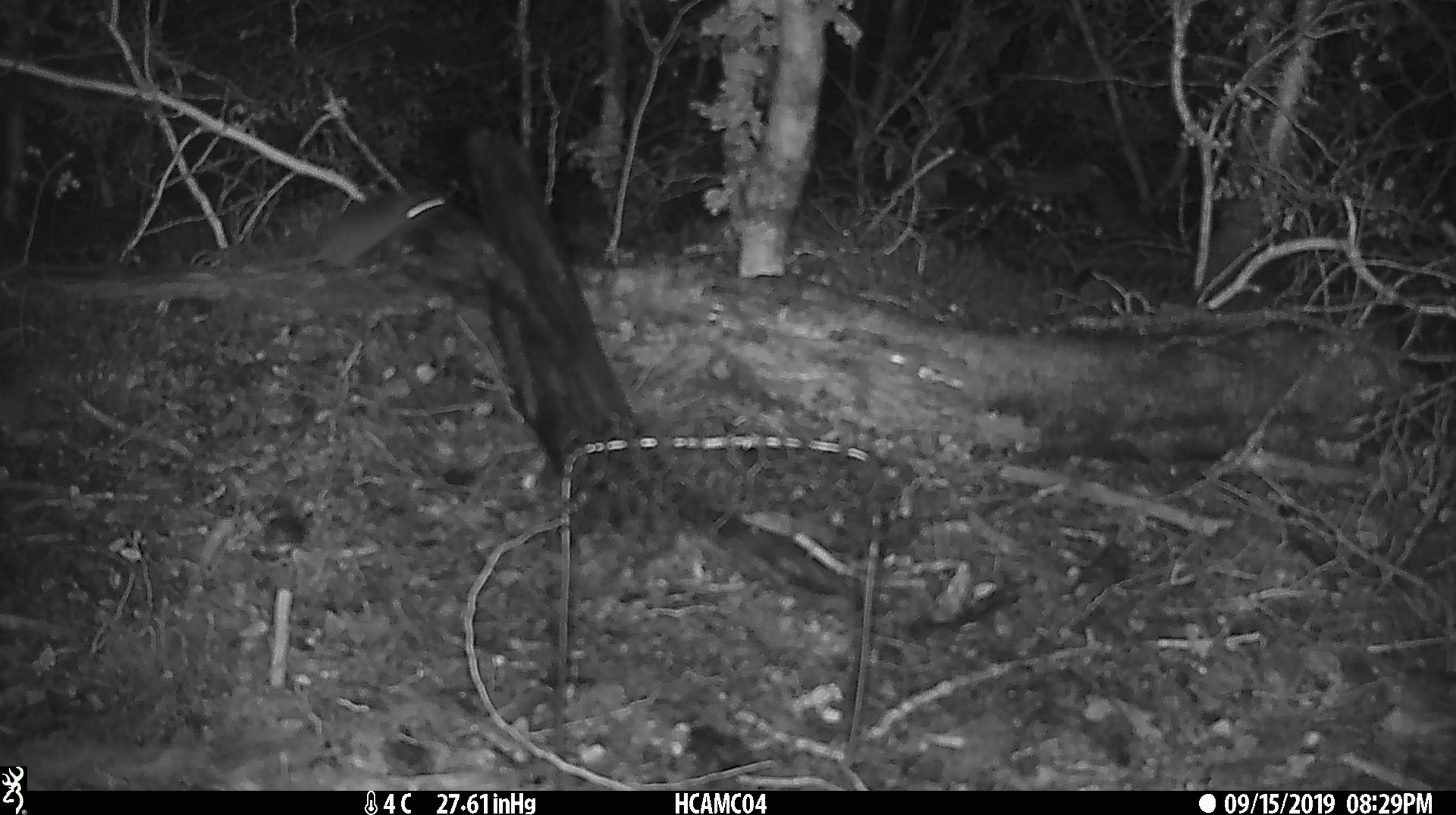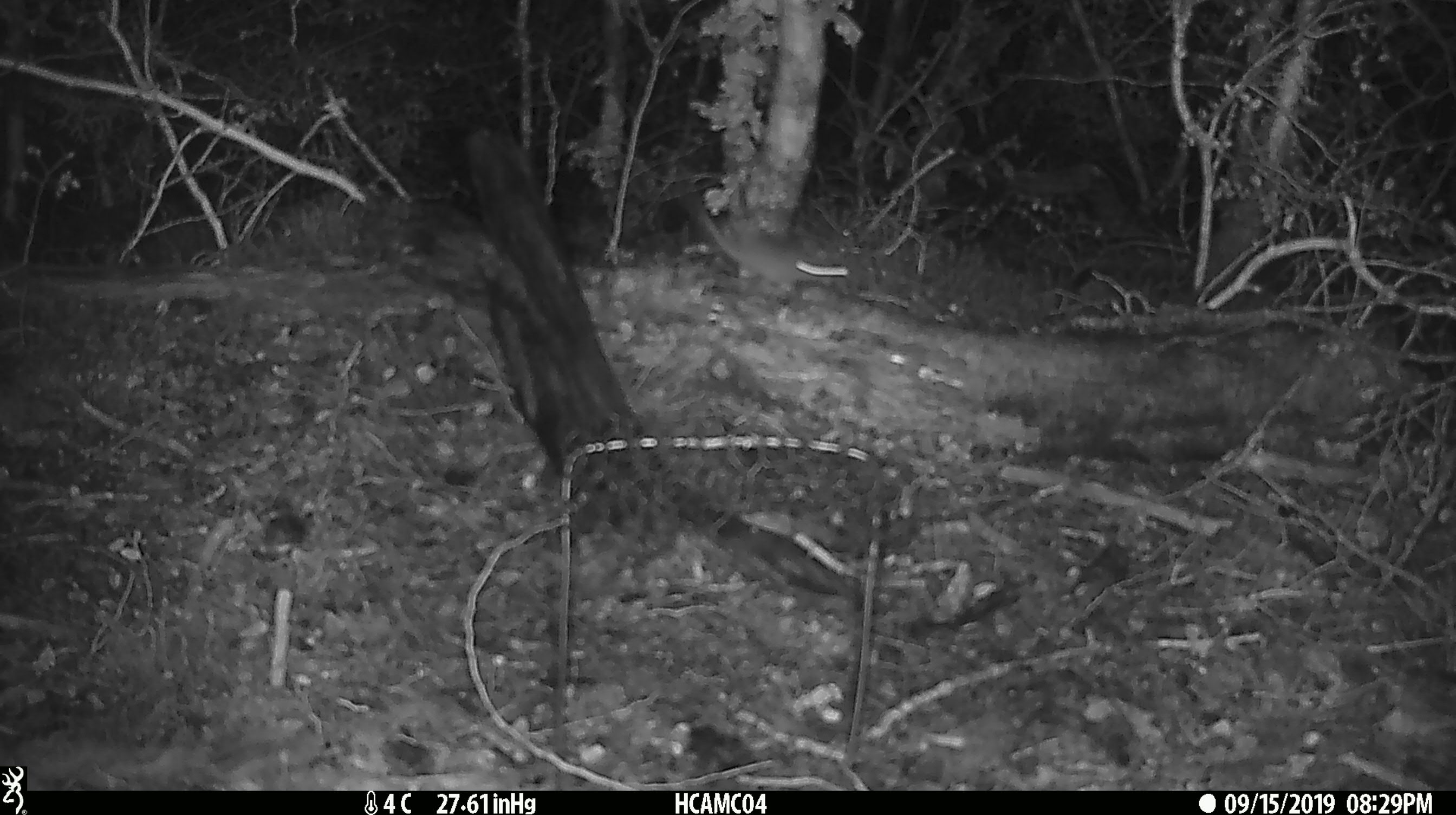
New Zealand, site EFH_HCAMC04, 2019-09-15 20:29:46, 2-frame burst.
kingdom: Animalia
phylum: Chordata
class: Mammalia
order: Rodentia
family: Muridae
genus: Mus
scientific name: Mus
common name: mouse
Mouse (Mus).